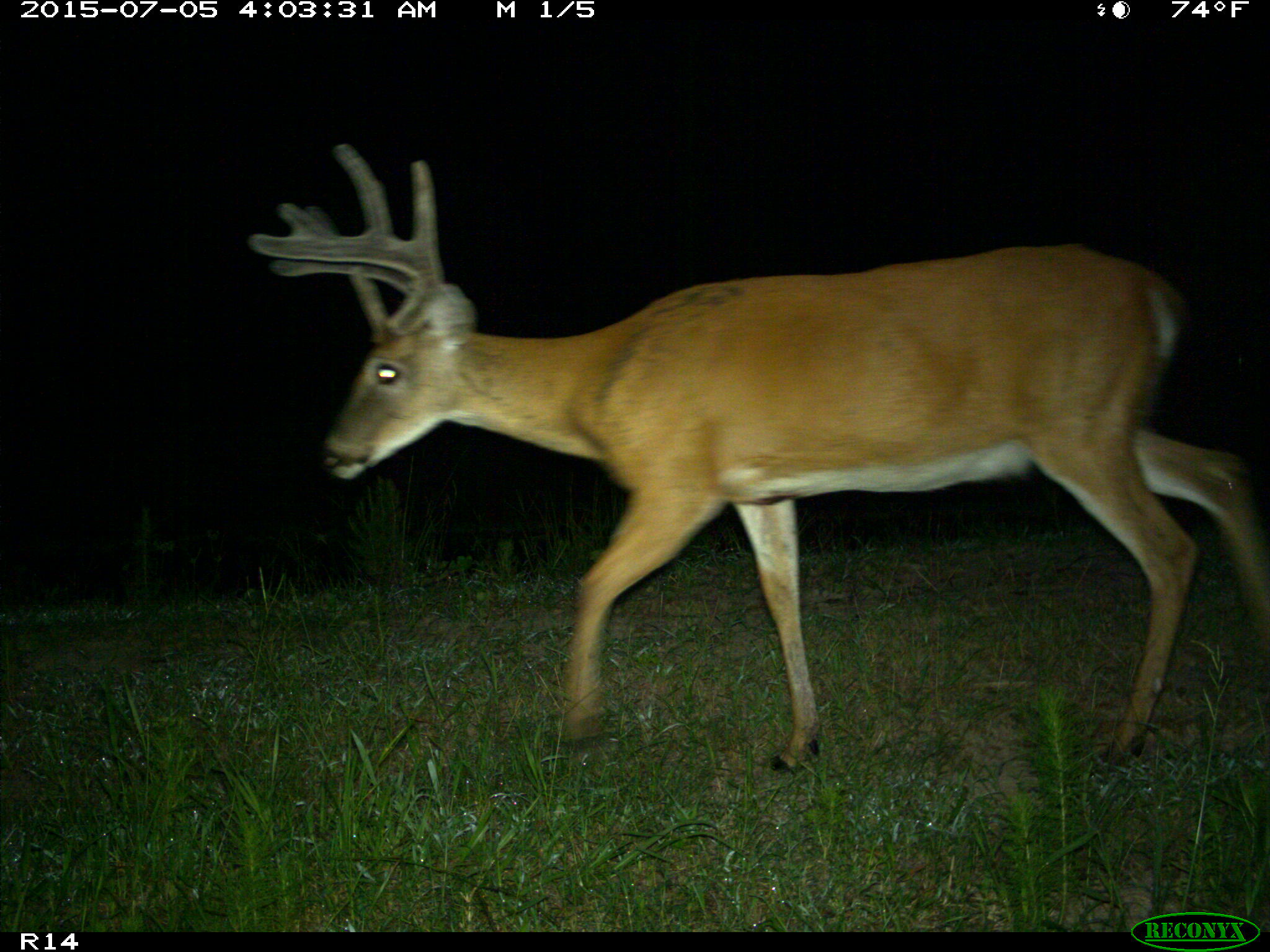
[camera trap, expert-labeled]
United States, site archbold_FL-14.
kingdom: Animalia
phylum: Chordata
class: Mammalia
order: Artiodactyla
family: Cervidae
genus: Odocoileus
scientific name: Odocoileus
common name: deer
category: unidentified deer